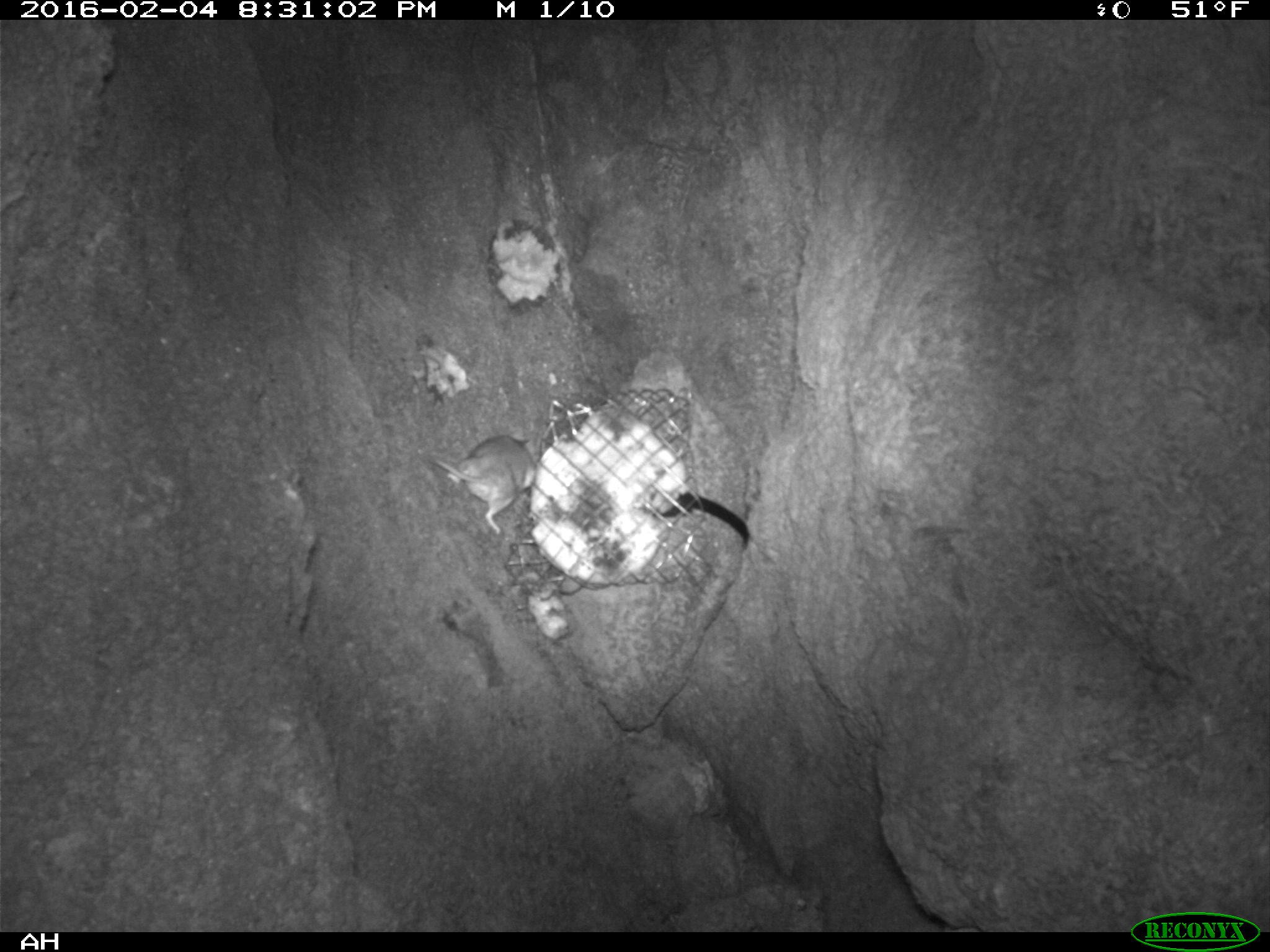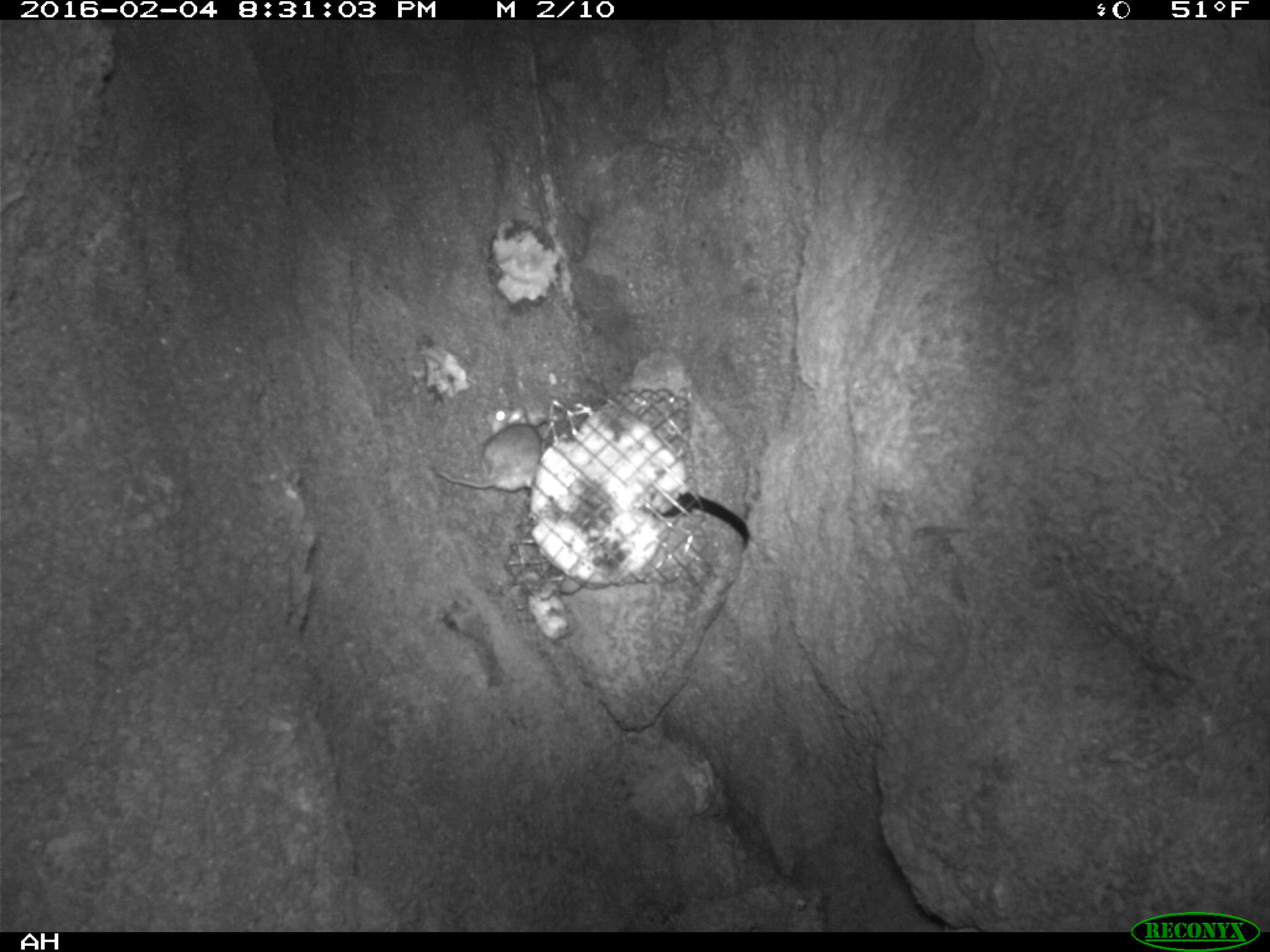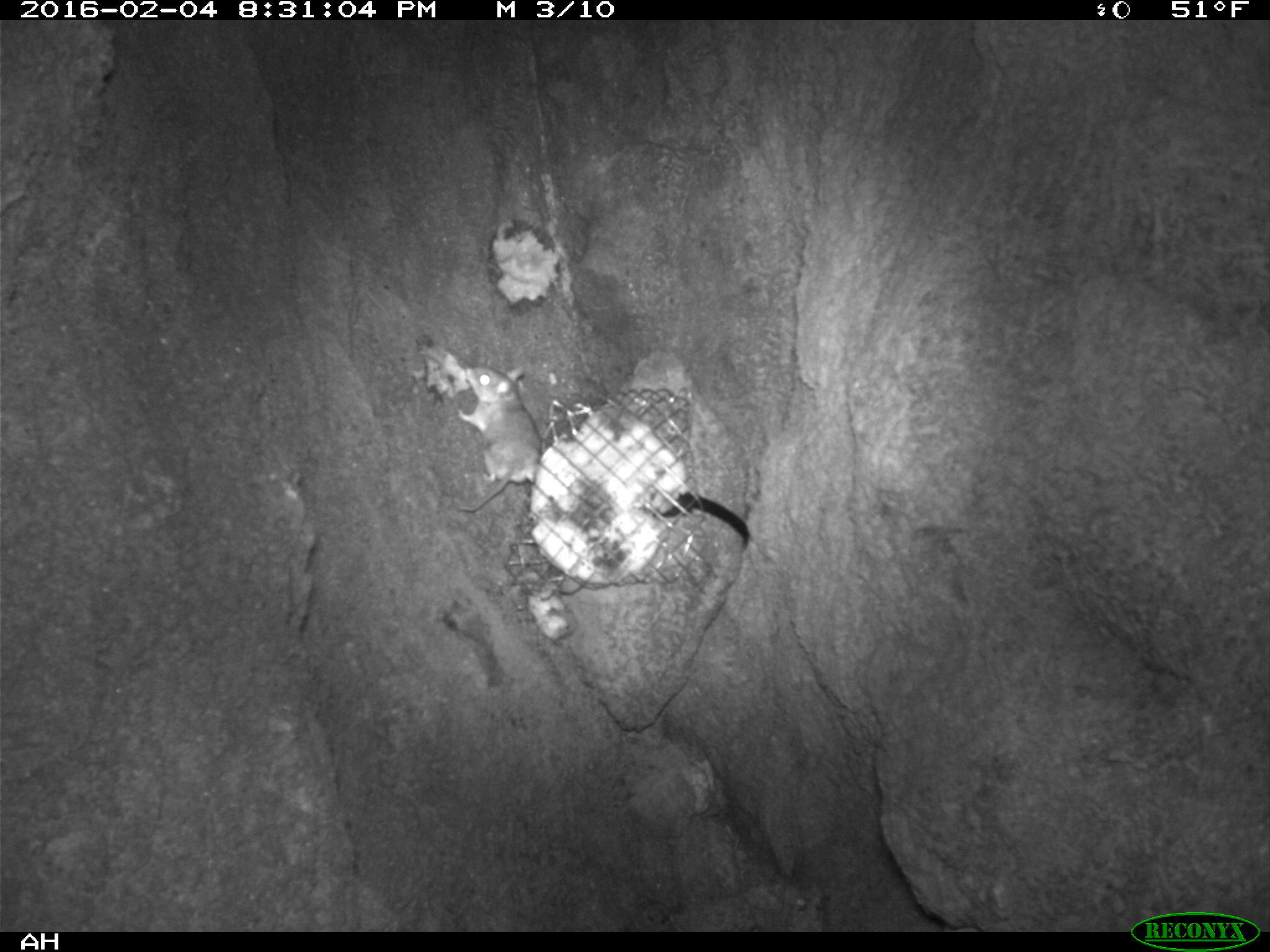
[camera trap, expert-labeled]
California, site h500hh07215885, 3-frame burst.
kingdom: Animalia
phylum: Chordata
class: Mammalia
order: Rodentia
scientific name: Rodentia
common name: rodent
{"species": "rodent (Rodentia)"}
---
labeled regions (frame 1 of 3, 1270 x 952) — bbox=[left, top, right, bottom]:
rodent: bbox=[427, 432, 536, 535]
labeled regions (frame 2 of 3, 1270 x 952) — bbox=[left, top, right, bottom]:
rodent: bbox=[432, 404, 539, 491]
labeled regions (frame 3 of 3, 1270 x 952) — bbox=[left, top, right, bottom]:
rodent: bbox=[458, 365, 540, 513]